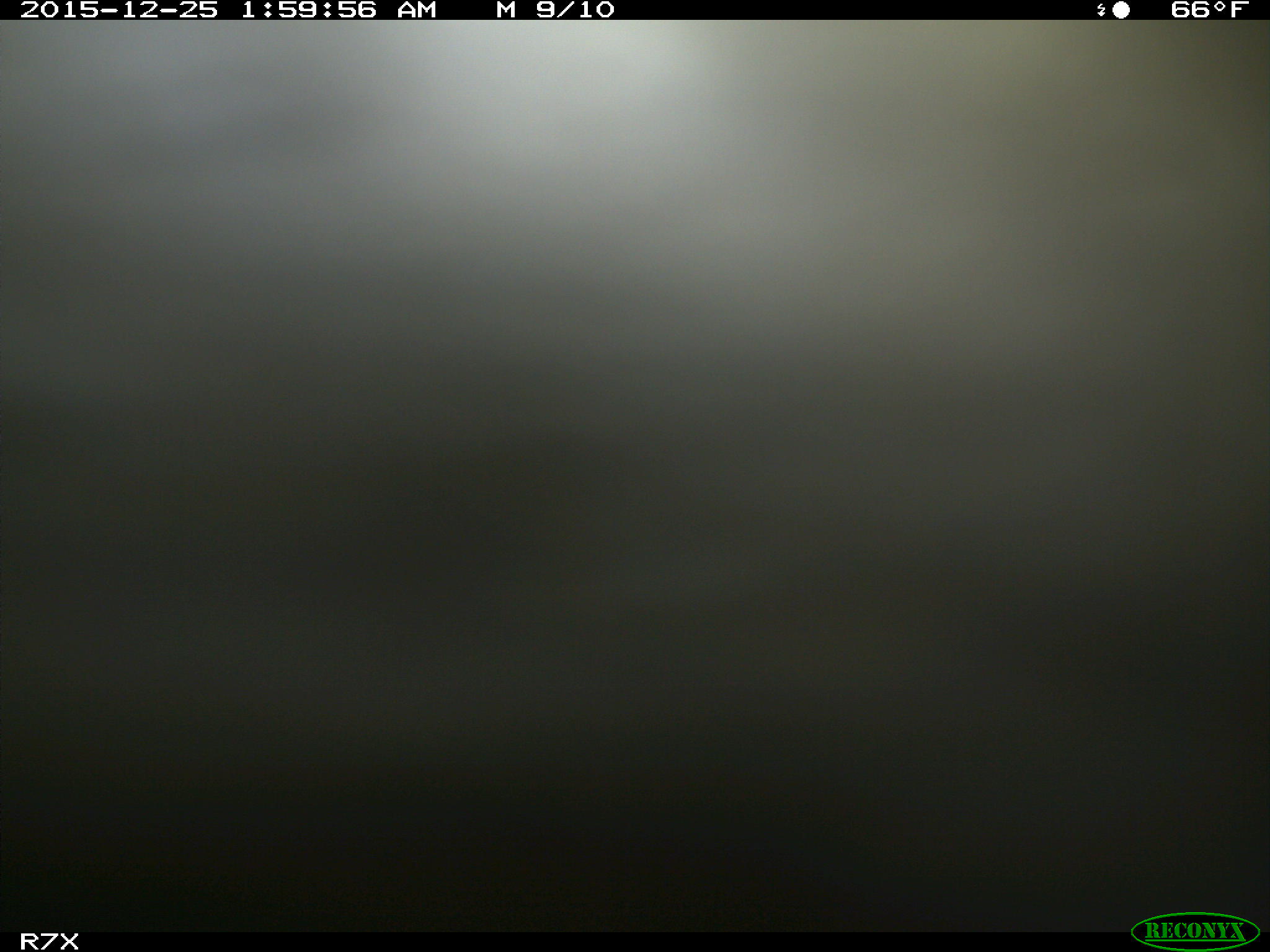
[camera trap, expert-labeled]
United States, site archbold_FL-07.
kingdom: Animalia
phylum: Chordata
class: Mammalia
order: Artiodactyla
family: Bovidae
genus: Bos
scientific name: Bos taurus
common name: domestic cow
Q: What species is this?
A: Bos taurus (domestic cow).